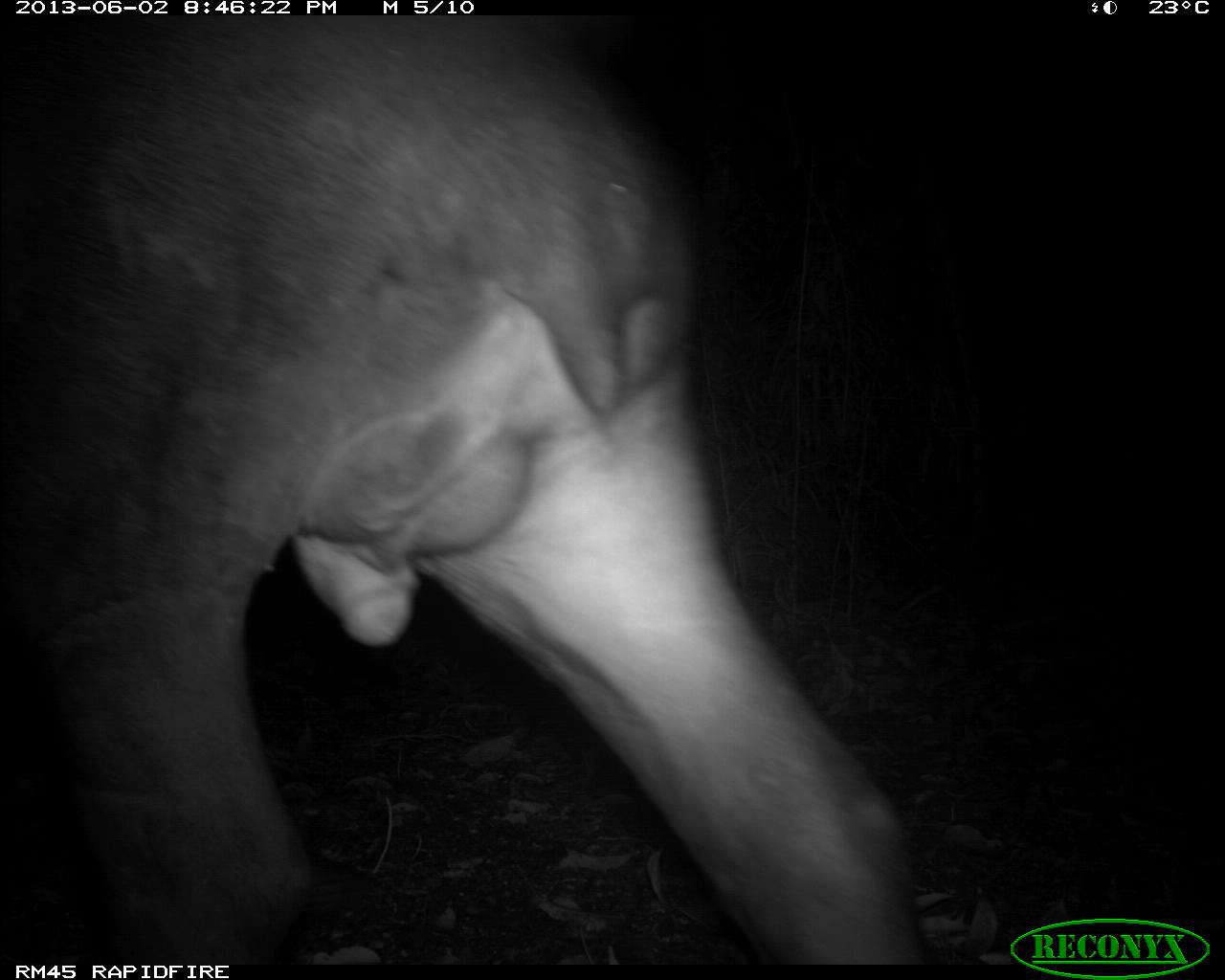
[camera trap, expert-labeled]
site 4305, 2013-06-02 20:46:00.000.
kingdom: Animalia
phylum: Chordata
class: Mammalia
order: Perissodactyla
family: Tapiridae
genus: Tapirus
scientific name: Tapirus bairdii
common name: baird's tapir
Tapirus bairdii (baird's tapir), count 1, sex male.